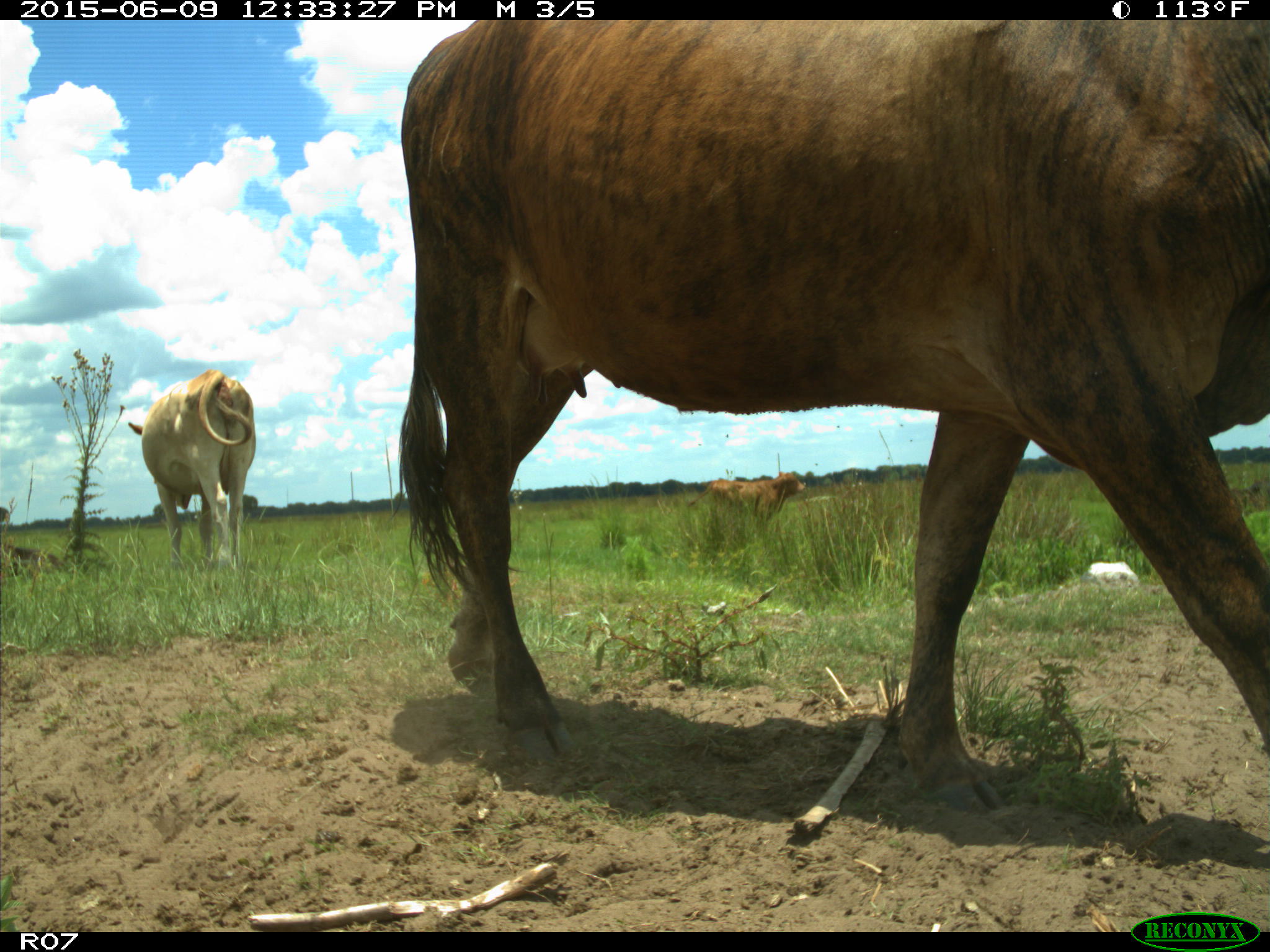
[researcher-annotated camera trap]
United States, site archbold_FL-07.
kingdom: Animalia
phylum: Chordata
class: Mammalia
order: Artiodactyla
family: Bovidae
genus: Bos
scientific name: Bos taurus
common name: domestic cow